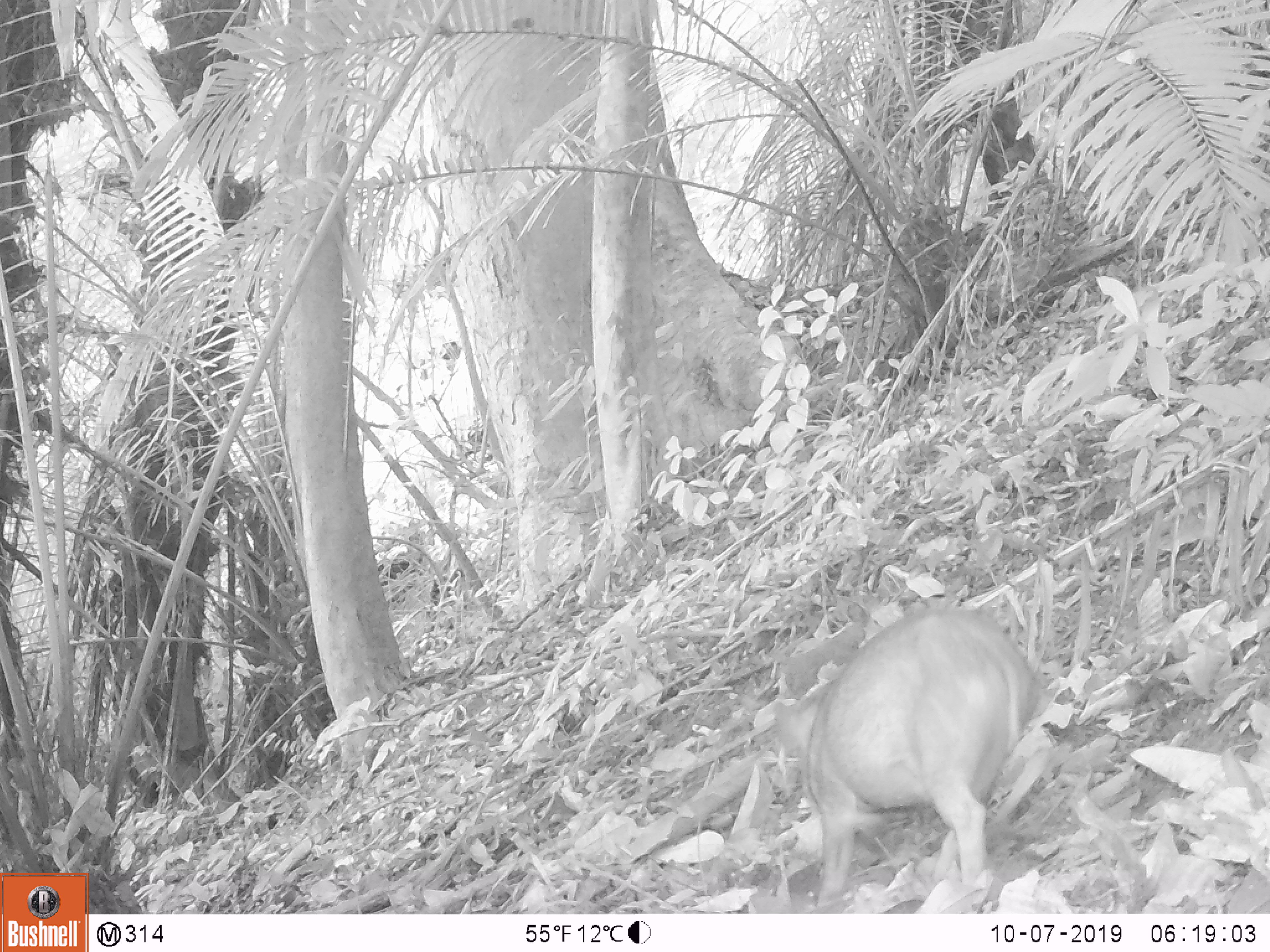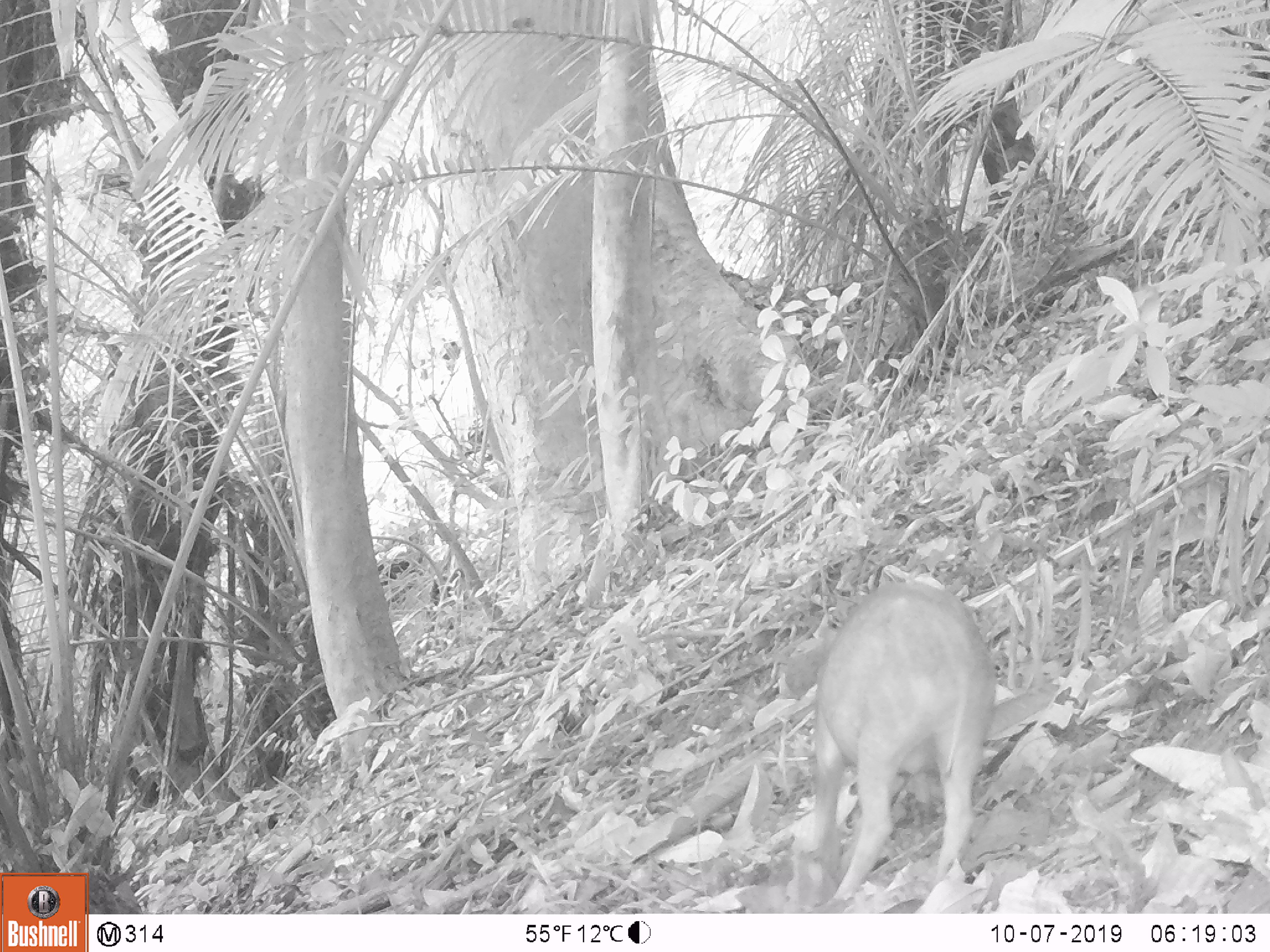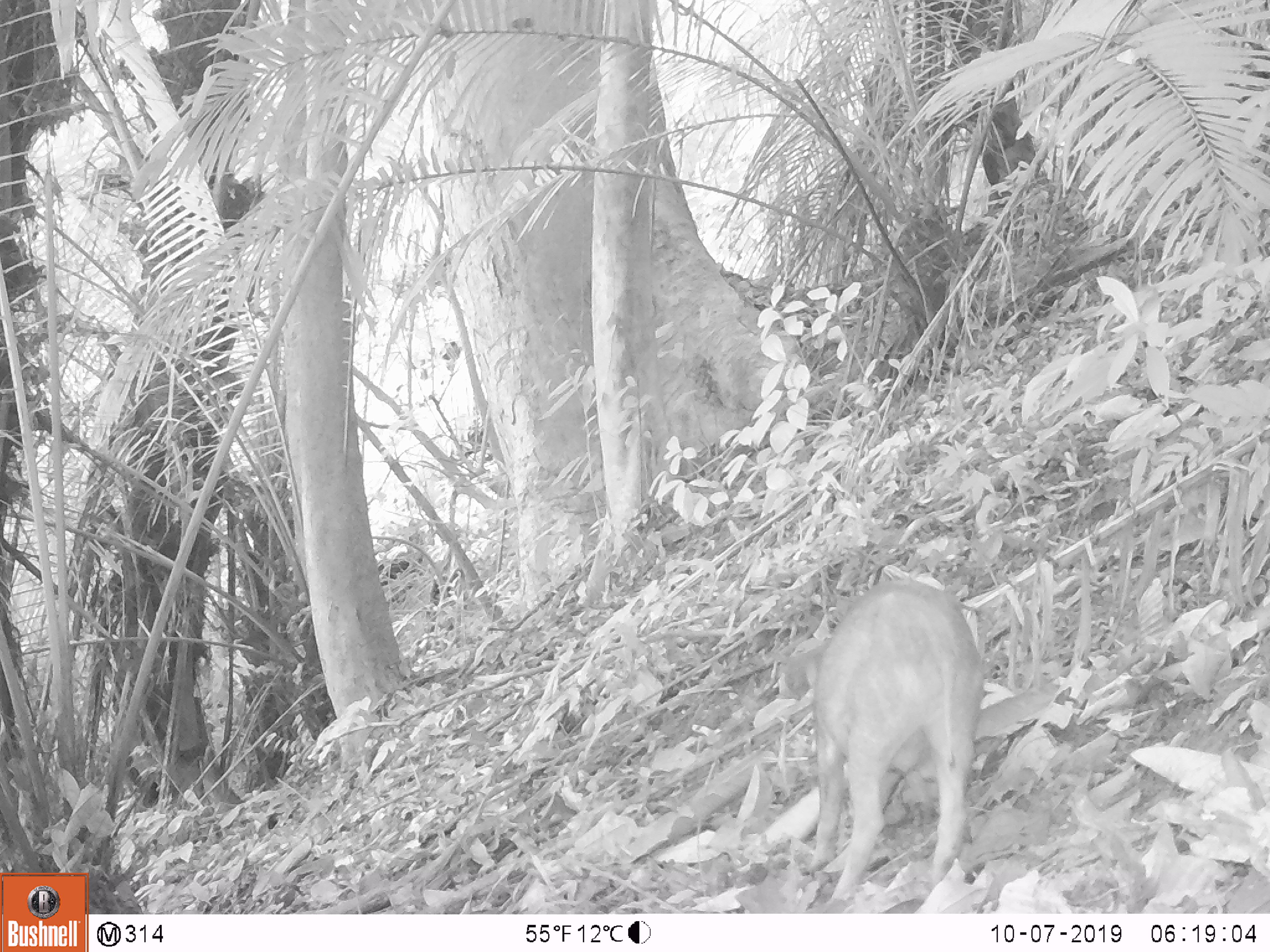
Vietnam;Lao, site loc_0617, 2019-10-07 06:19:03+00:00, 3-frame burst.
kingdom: Animalia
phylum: Chordata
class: Mammalia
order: Artiodactyla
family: Suidae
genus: Sus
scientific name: Sus scrofa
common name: eurasian wild pig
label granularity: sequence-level